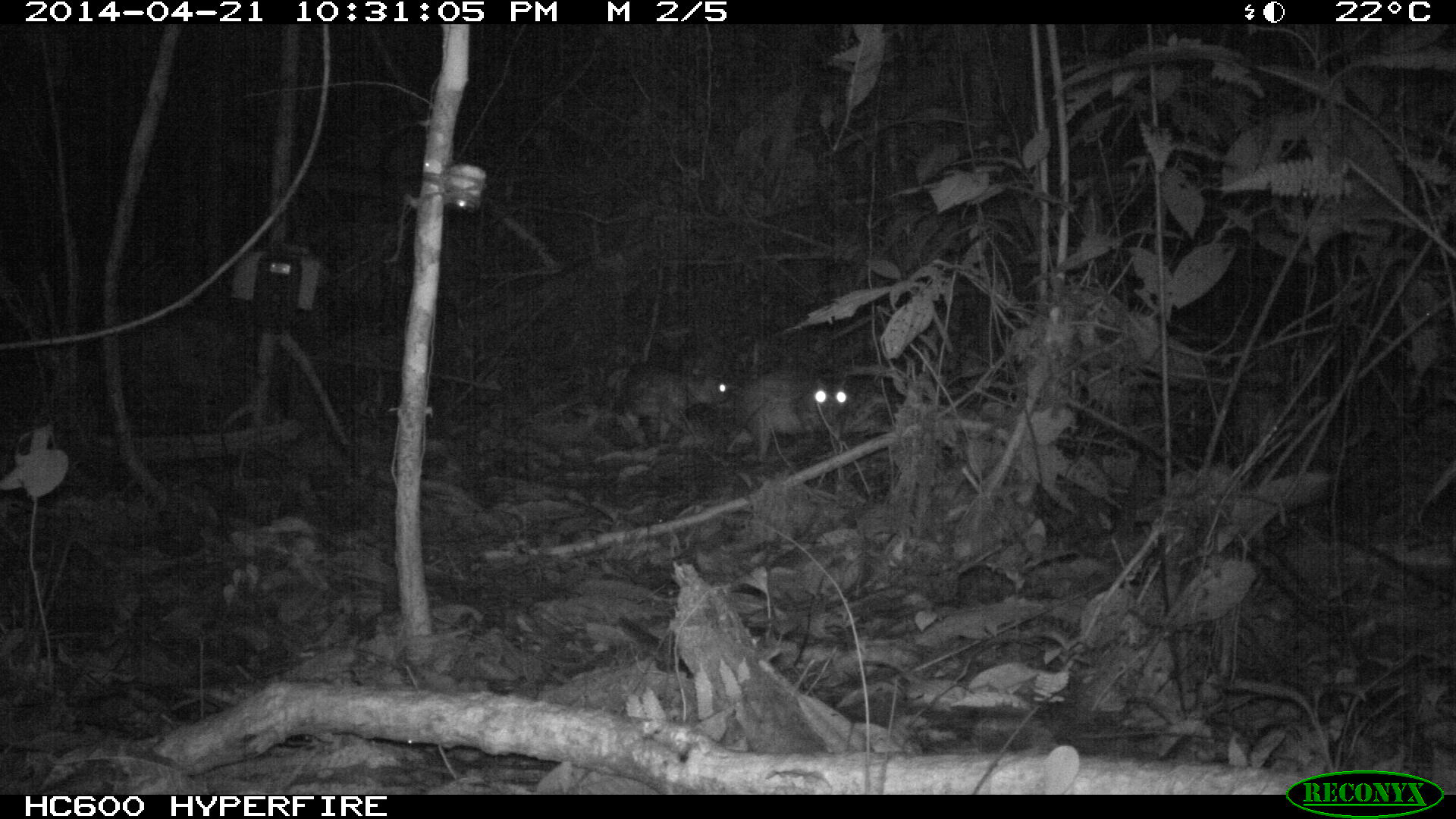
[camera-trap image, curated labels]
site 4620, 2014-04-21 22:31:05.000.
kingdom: Animalia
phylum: Chordata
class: Mammalia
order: Rodentia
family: Cuniculidae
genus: Cuniculus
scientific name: Cuniculus paca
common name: spotted paca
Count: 2.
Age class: adult.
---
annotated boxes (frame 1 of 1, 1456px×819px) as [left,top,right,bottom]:
cuniculus paca: [615,363,740,450]; [733,371,847,460]